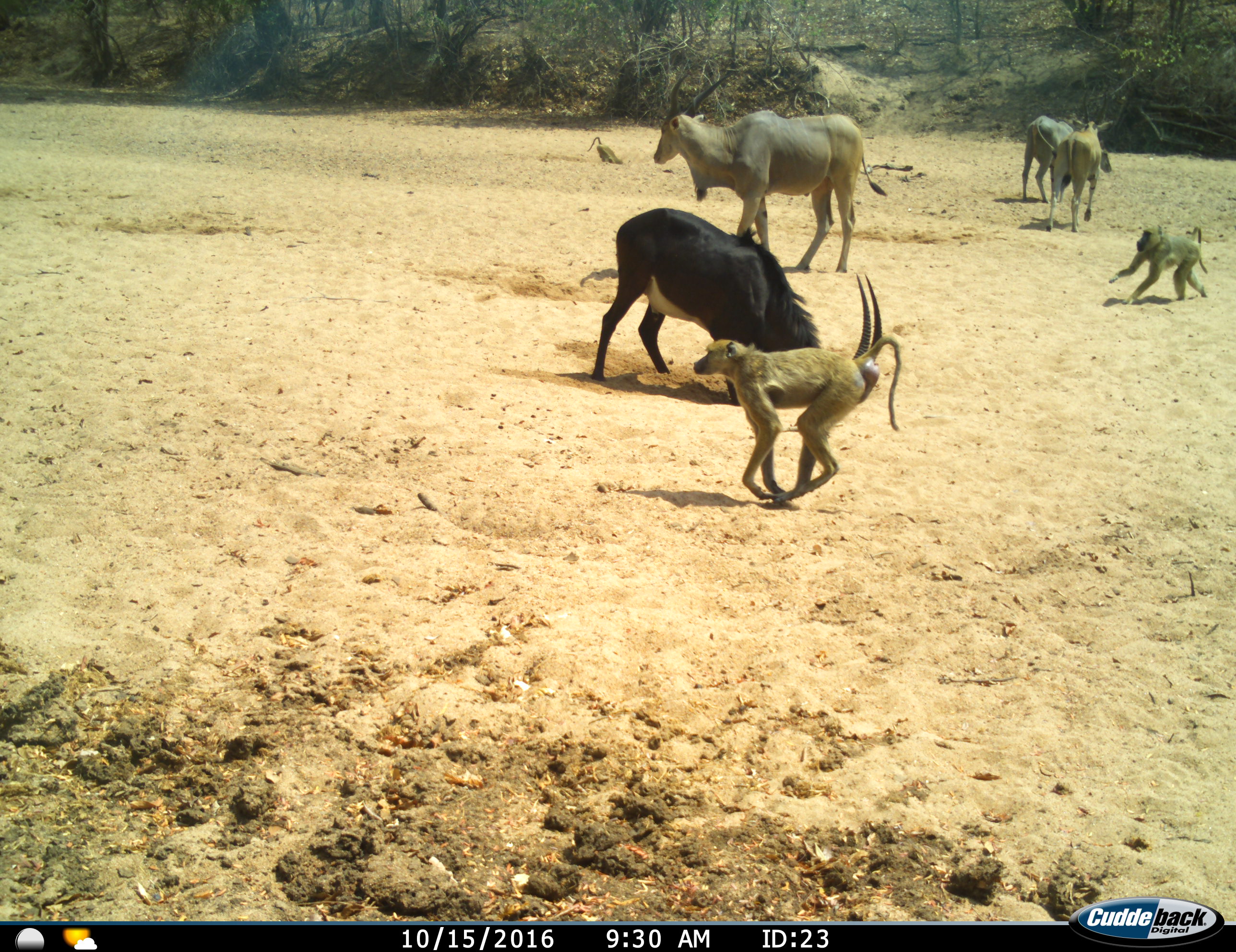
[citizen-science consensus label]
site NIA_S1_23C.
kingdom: Animalia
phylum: Chordata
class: Mammalia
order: Primates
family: Cercopithecidae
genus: Papio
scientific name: Papio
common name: baboon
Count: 3.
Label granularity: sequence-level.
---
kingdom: Animalia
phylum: Chordata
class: Mammalia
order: Artiodactyla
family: Bovidae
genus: Tragelaphus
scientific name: Tragelaphus oryx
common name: eland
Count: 3.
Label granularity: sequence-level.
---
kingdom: Animalia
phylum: Chordata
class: Mammalia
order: Artiodactyla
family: Bovidae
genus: Hippotragus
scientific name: Hippotragus niger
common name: sable antelope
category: sable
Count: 1.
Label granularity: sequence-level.